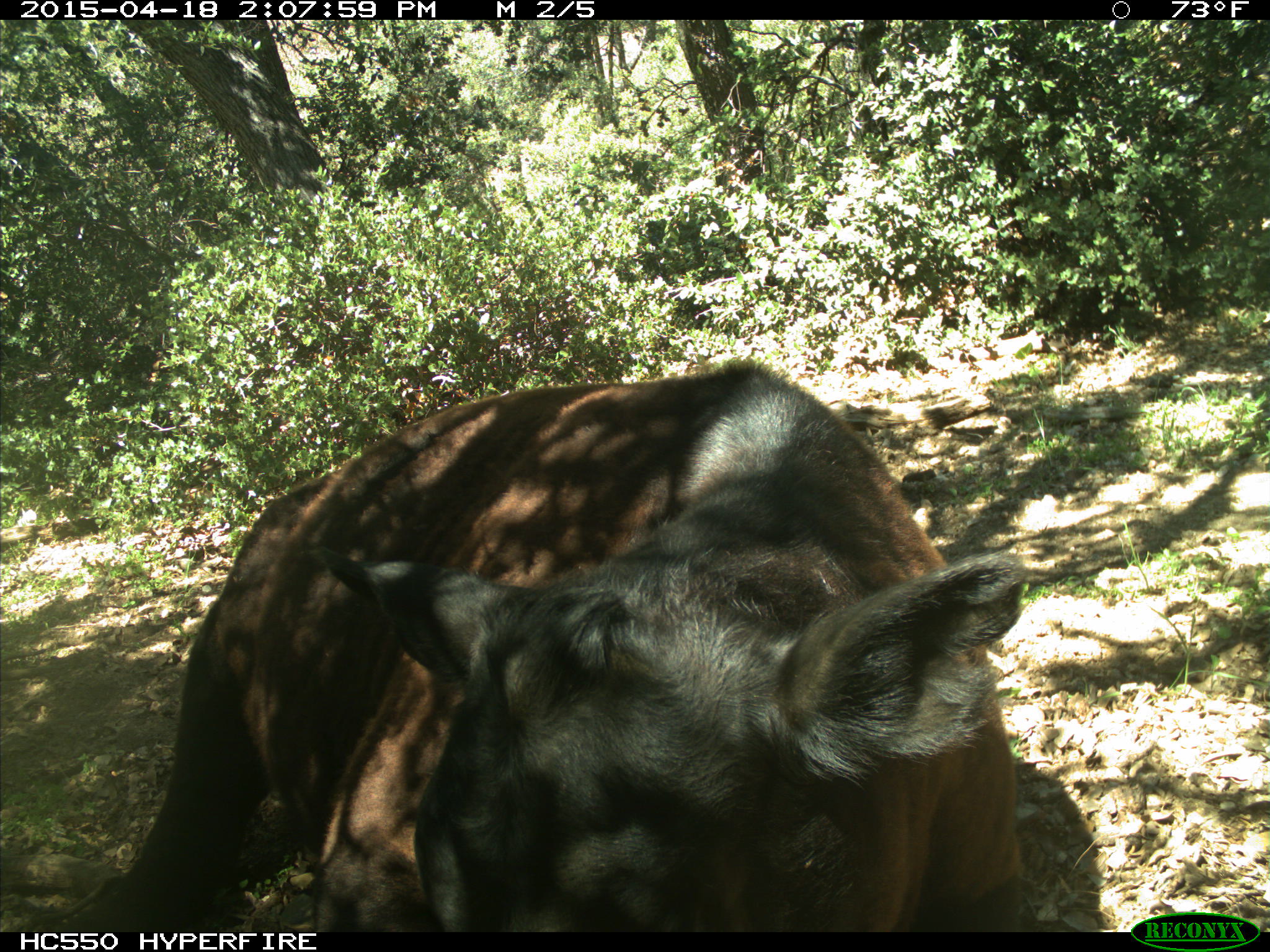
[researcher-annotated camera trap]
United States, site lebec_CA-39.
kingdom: Animalia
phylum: Chordata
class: Mammalia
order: Artiodactyla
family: Bovidae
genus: Bos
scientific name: Bos taurus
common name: domestic cow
Bos taurus (domestic cow).